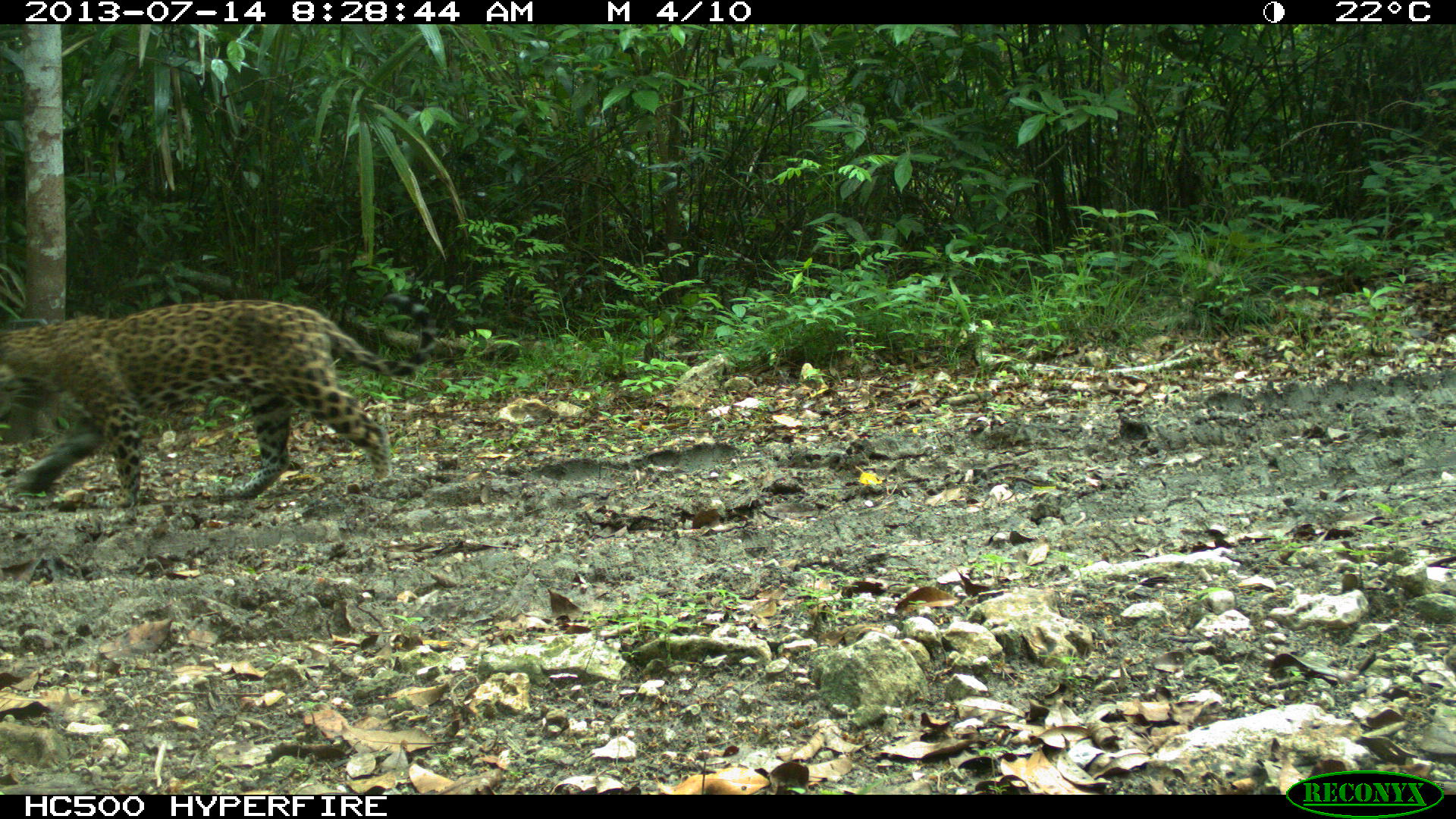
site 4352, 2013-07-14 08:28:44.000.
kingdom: Animalia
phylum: Chordata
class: Mammalia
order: Carnivora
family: Felidae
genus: Panthera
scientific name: Panthera onca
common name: jaguar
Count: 1.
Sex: female.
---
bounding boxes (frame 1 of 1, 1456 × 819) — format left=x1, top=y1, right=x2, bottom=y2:
panthera onca: left=0, top=290, right=439, bottom=507